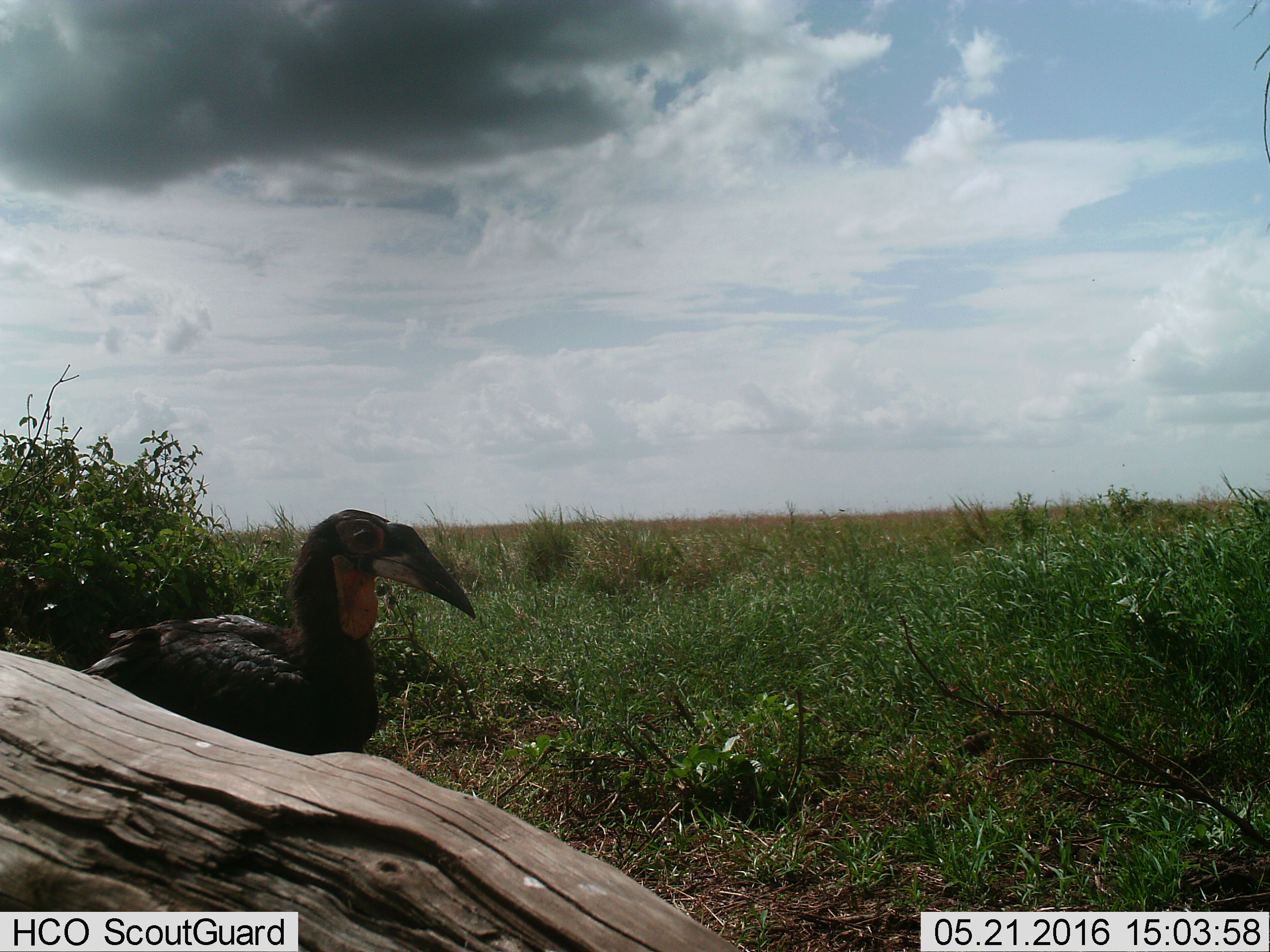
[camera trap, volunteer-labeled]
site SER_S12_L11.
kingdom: Animalia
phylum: Chordata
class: Aves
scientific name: Aves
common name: bird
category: birdother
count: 1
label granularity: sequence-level